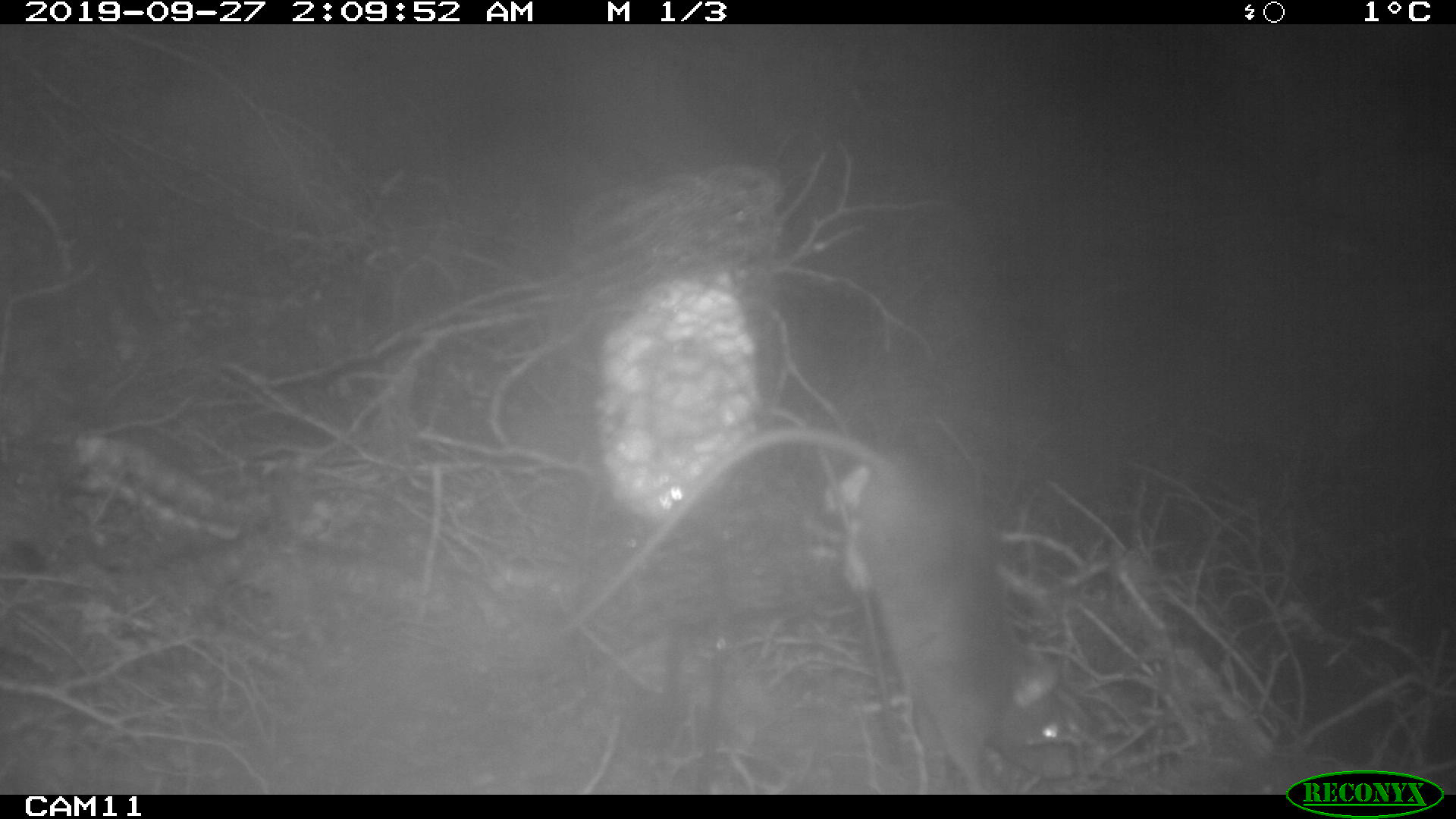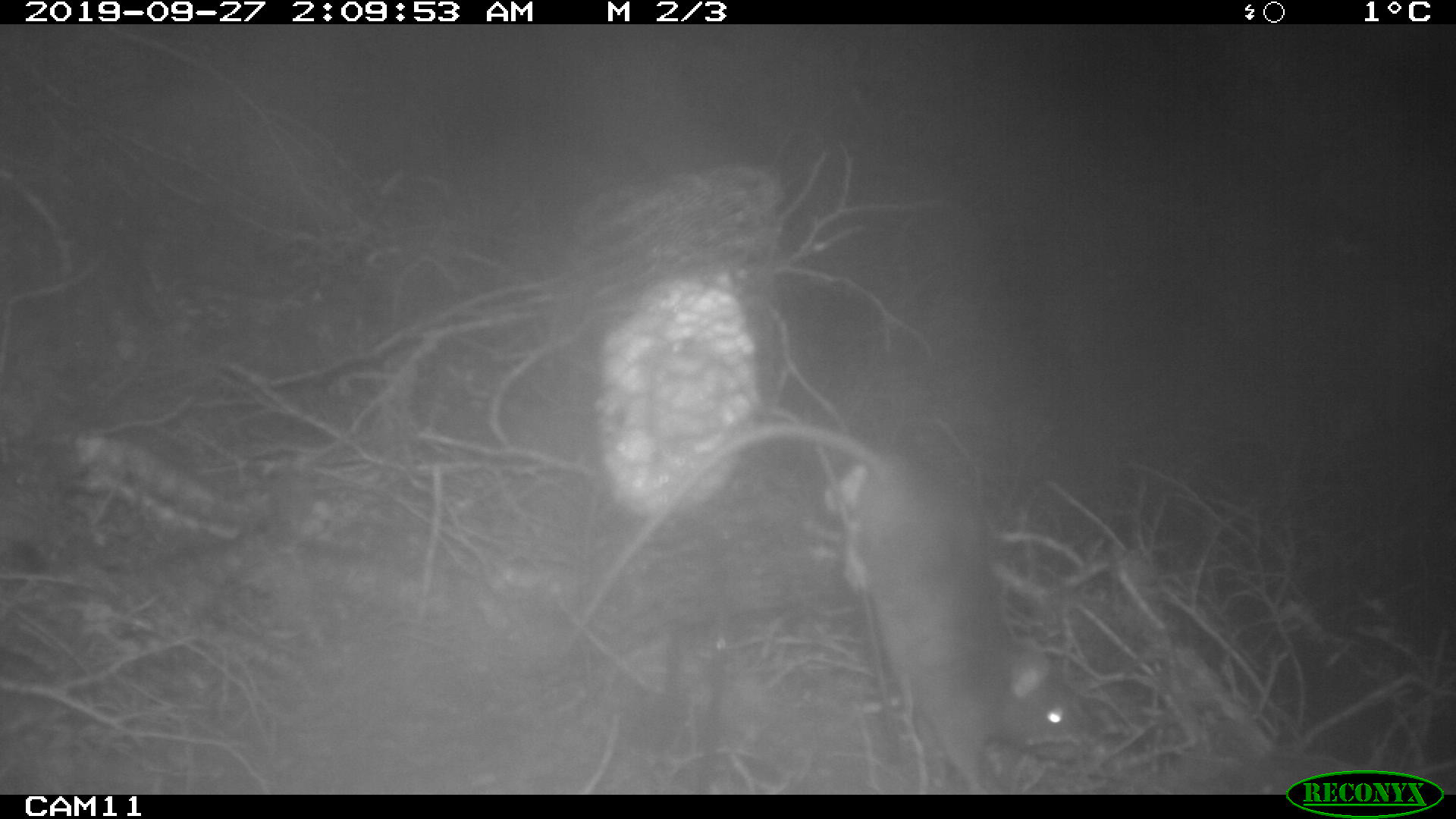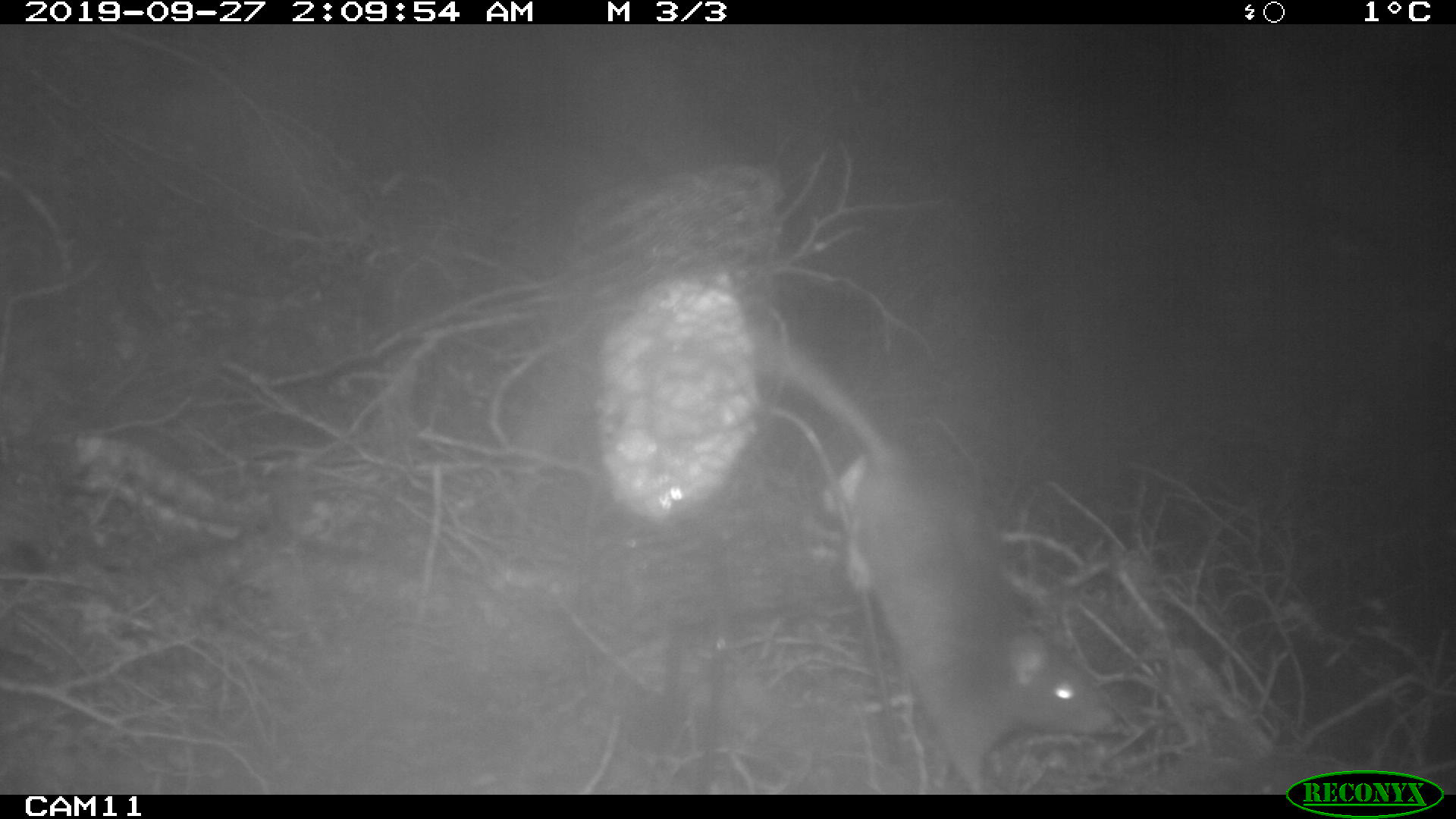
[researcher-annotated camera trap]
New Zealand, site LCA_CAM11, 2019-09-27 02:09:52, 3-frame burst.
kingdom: Animalia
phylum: Chordata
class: Mammalia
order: Rodentia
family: Muridae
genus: Rattus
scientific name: Rattus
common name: rat